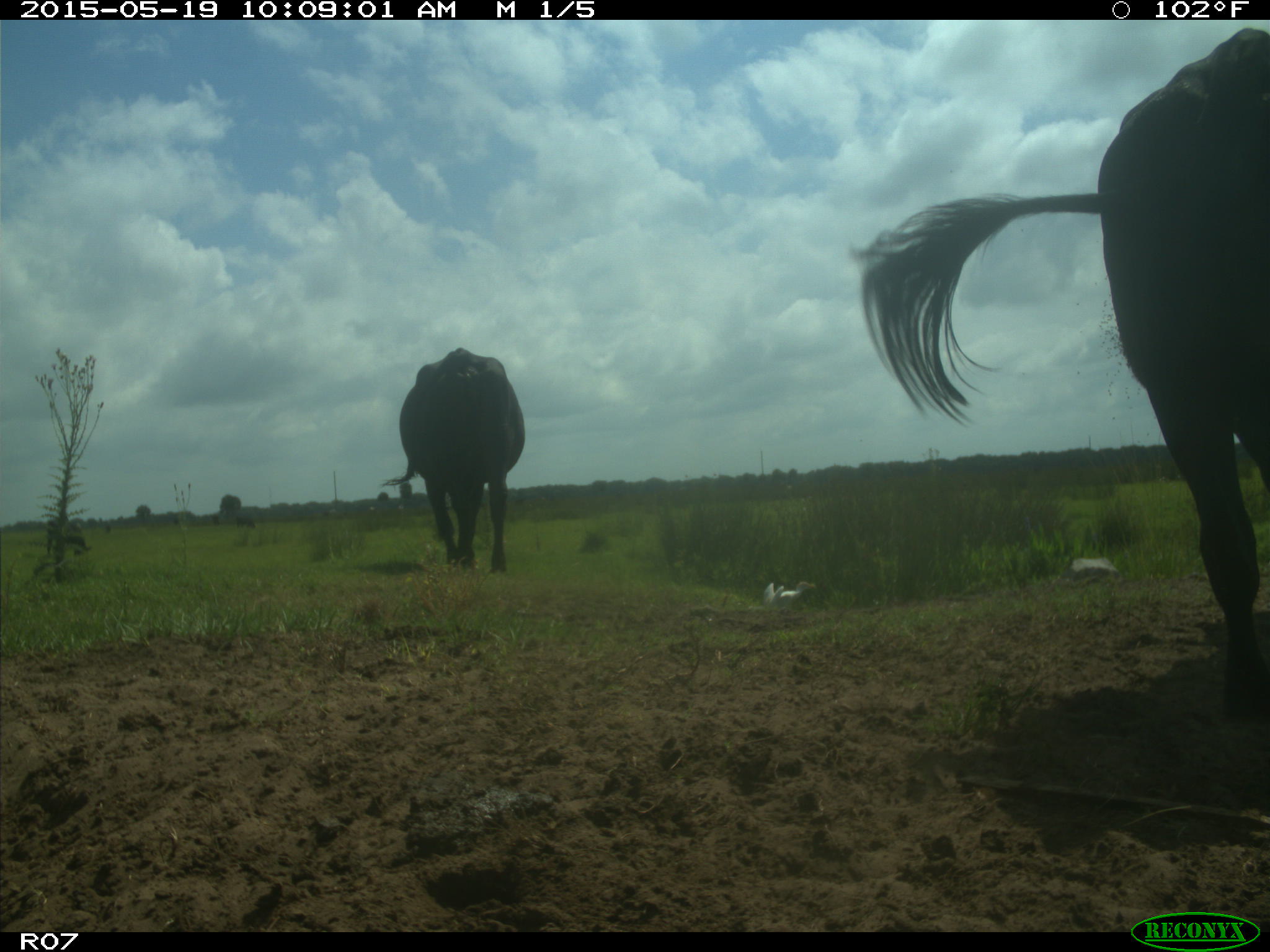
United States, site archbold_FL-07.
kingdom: Animalia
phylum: Chordata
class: Mammalia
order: Artiodactyla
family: Bovidae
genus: Bos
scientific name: Bos taurus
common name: domestic cow